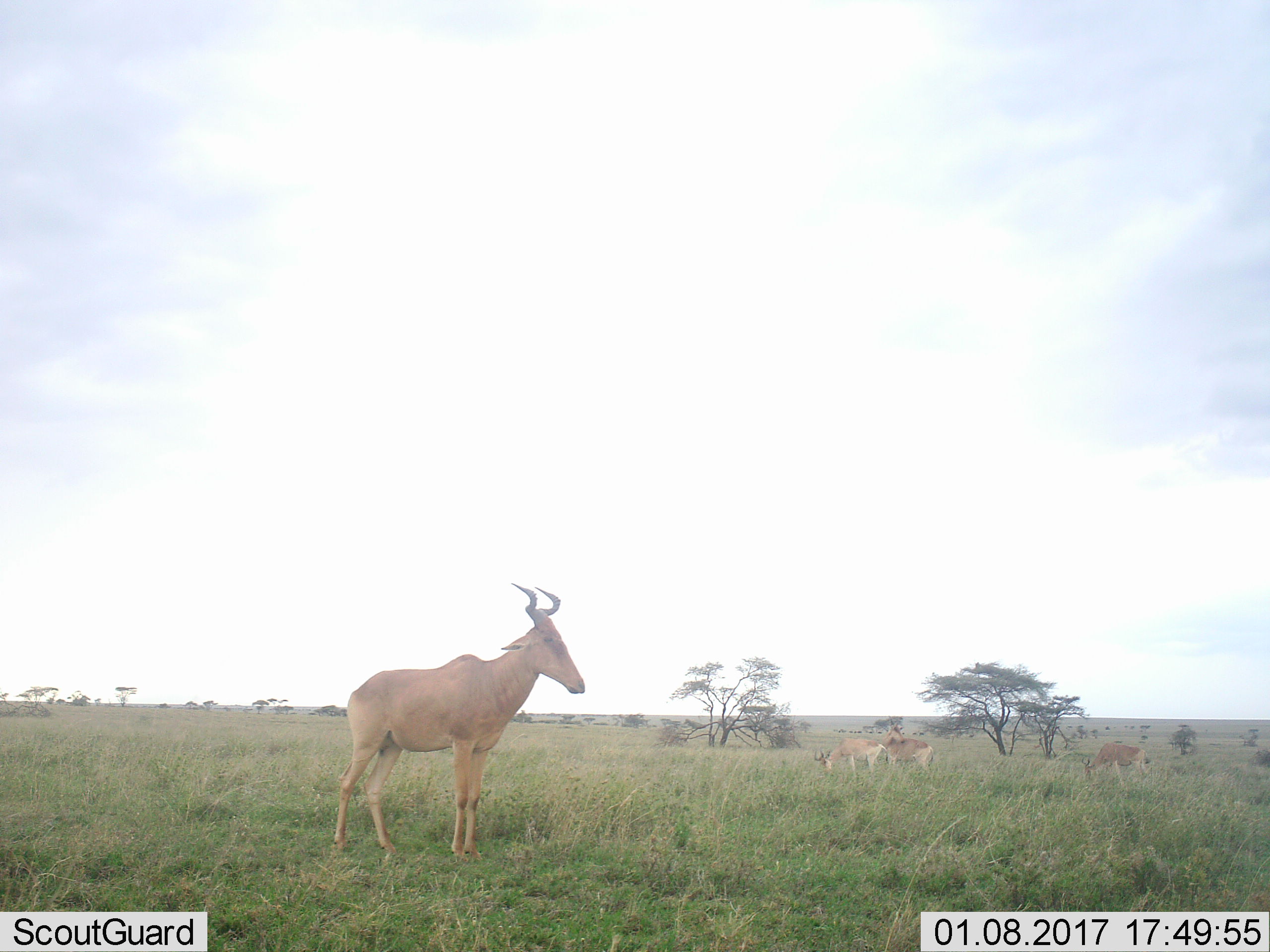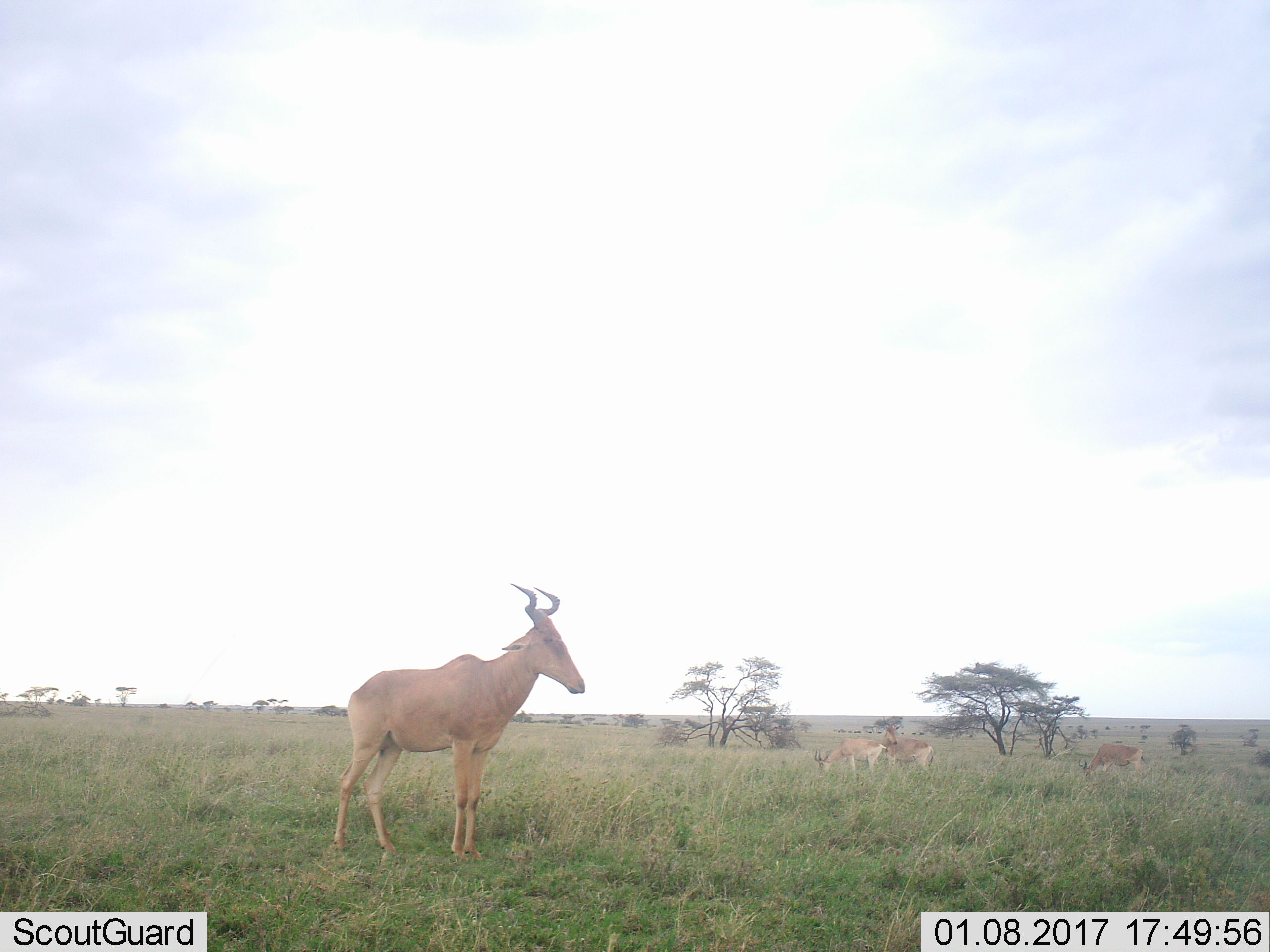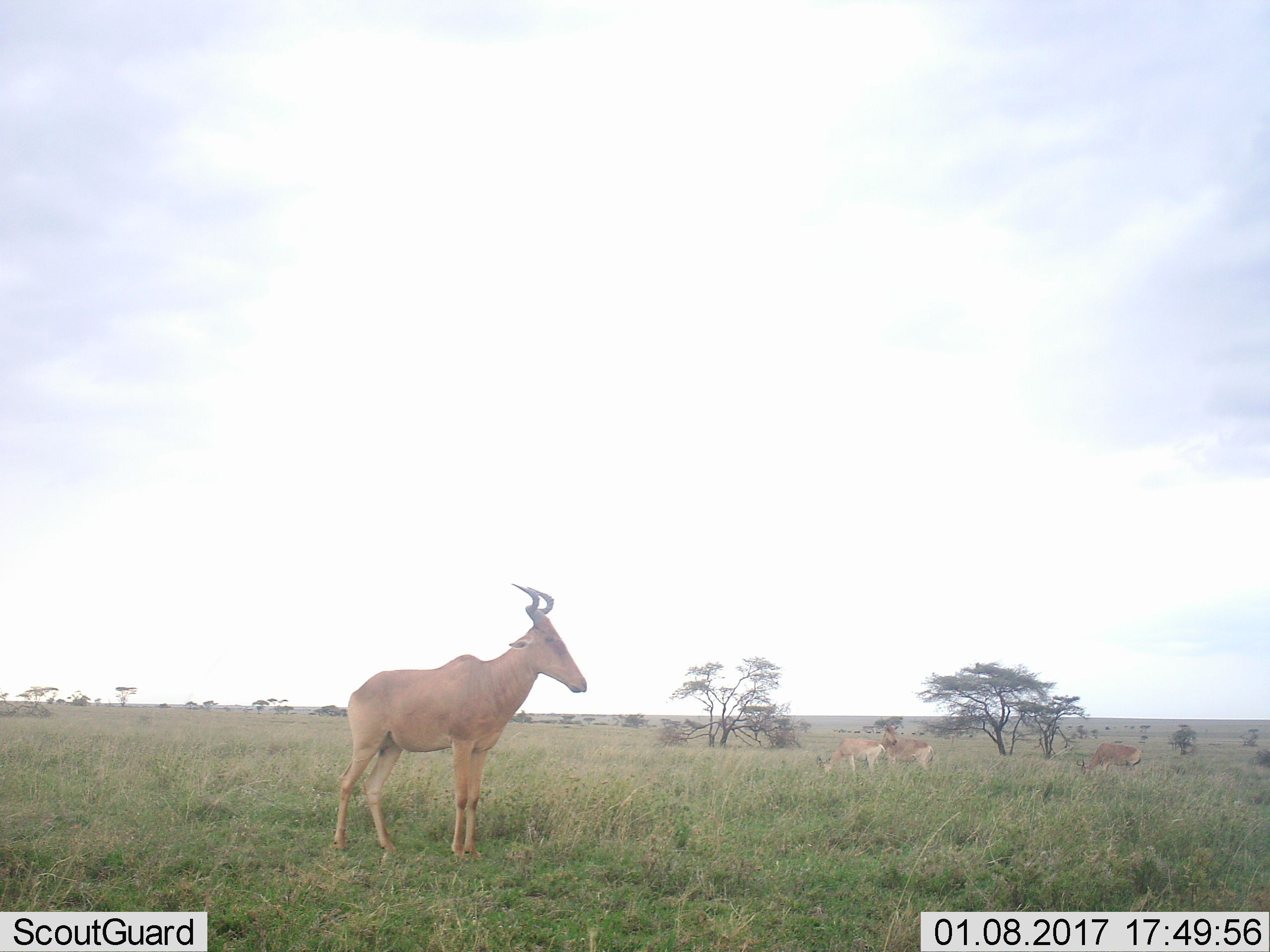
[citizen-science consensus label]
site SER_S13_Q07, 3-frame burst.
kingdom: Animalia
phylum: Chordata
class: Mammalia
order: Artiodactyla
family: Bovidae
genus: Alcelaphus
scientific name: Alcelaphus buselaphus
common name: hartebeest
Hartebeest (Alcelaphus buselaphus), count 4. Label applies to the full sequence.